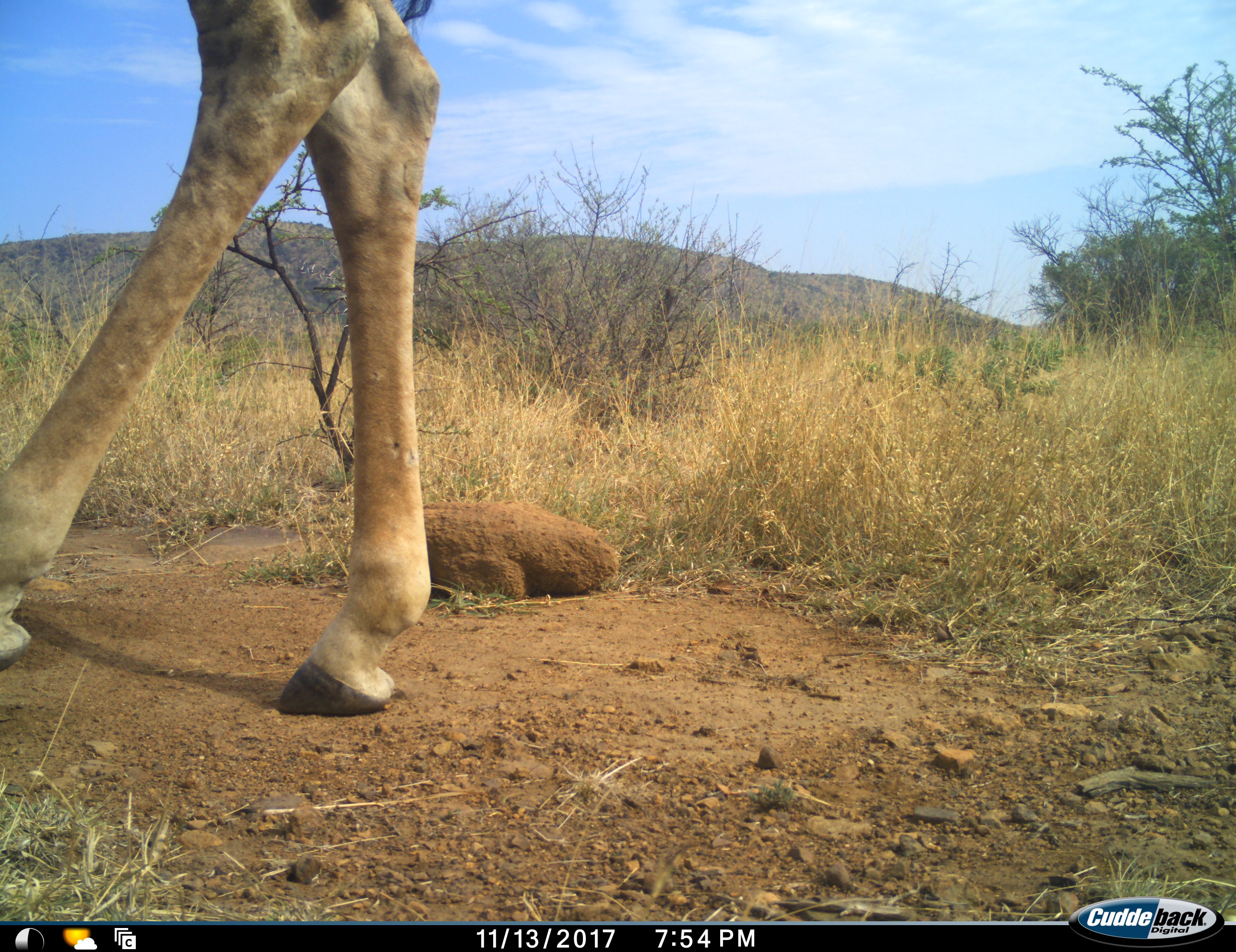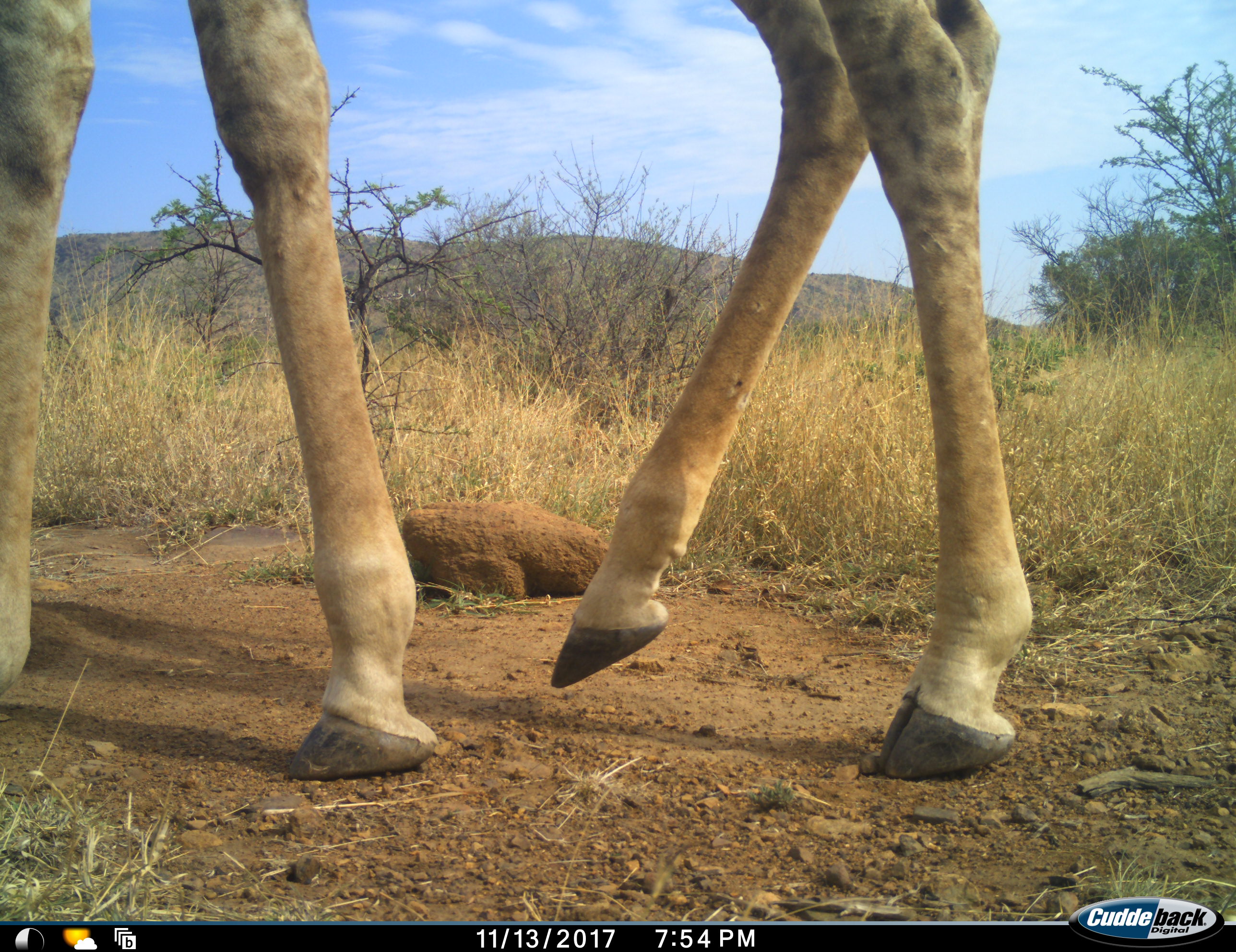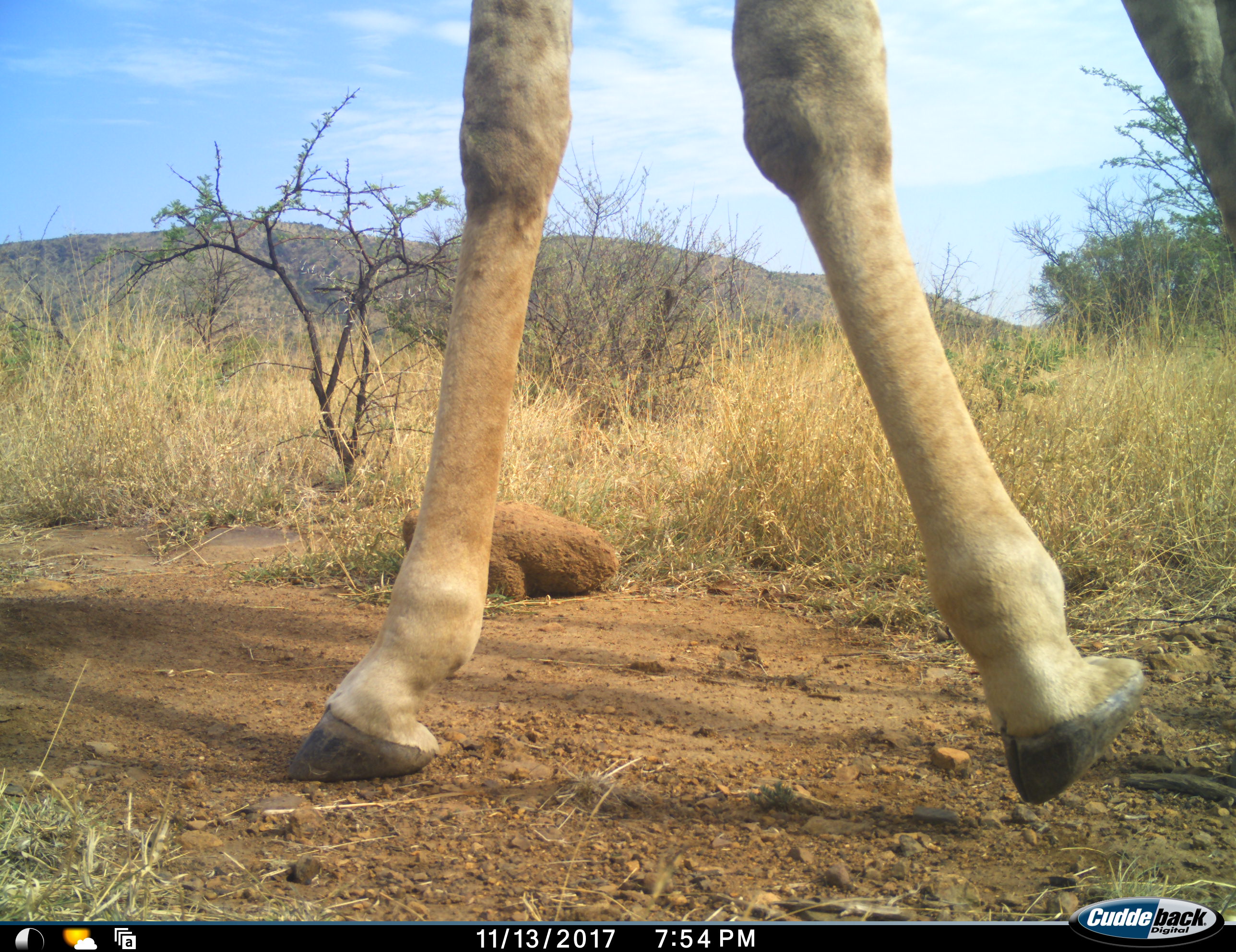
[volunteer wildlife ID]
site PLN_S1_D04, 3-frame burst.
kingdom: Animalia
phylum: Chordata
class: Mammalia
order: Artiodactyla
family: Giraffidae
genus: Giraffa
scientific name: Giraffa camelopardalis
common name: giraffe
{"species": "giraffe (Giraffa camelopardalis)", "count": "1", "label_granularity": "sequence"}